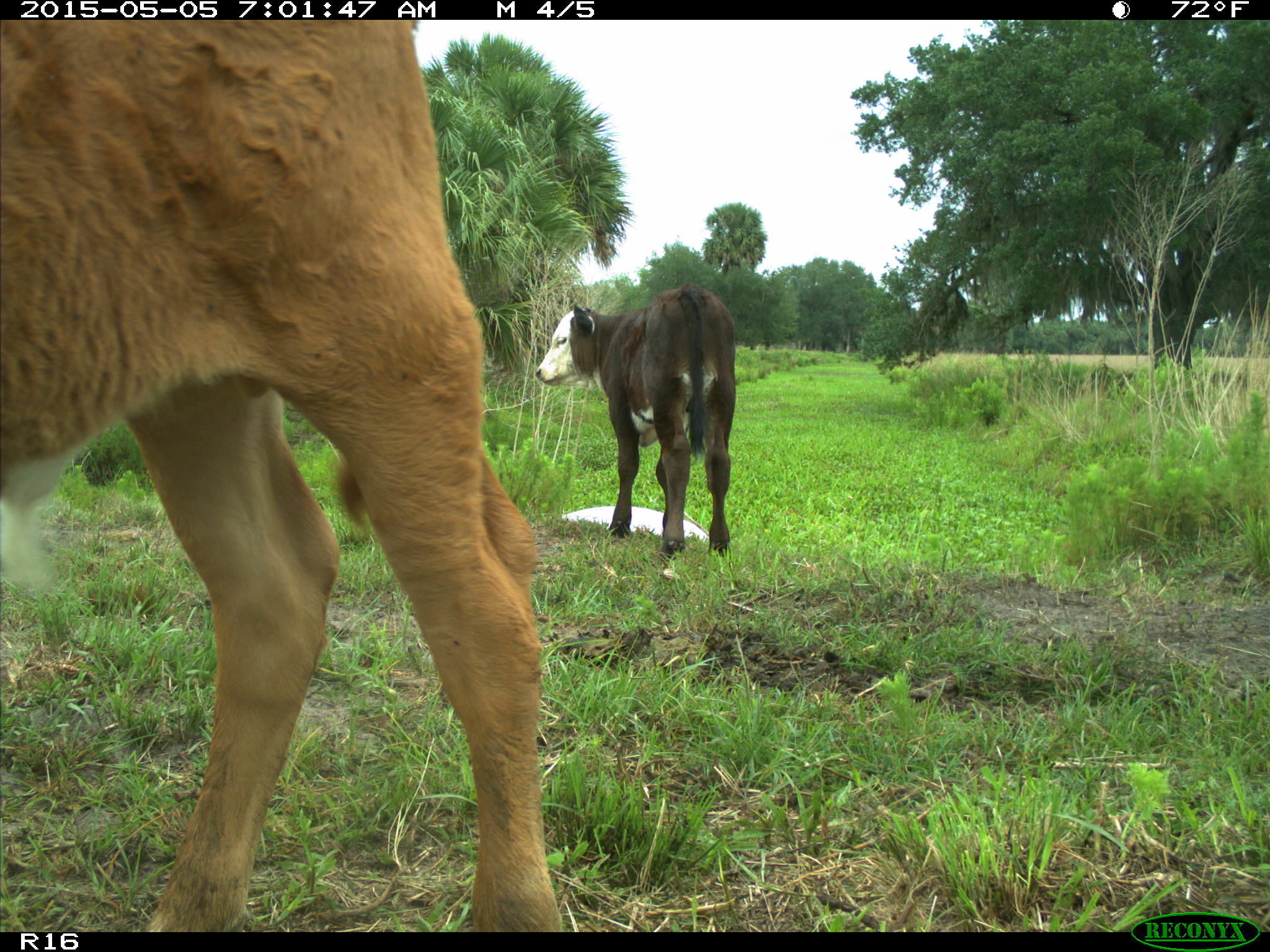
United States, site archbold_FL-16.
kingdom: Animalia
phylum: Chordata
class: Mammalia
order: Artiodactyla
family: Bovidae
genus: Bos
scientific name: Bos taurus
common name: domestic cow